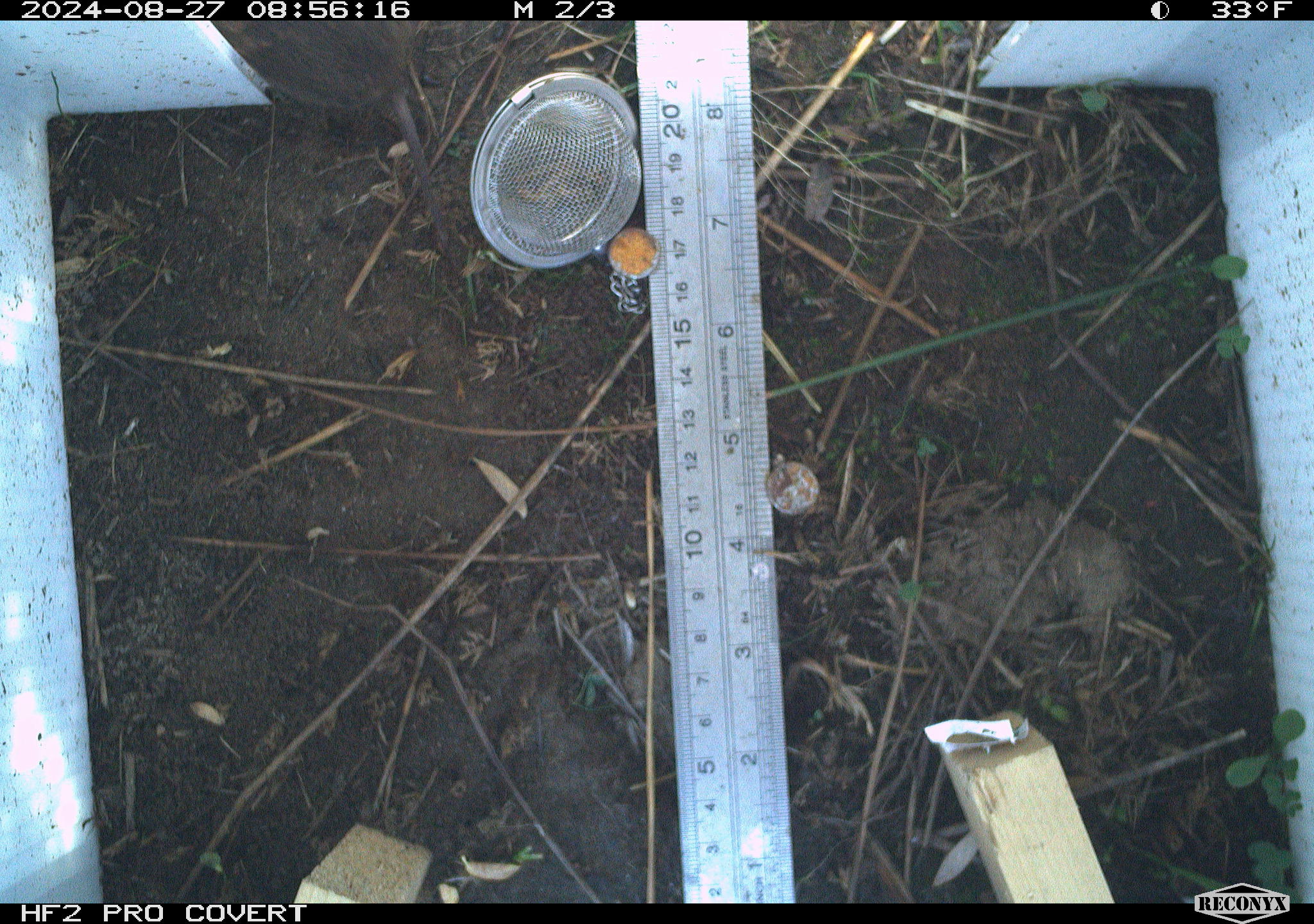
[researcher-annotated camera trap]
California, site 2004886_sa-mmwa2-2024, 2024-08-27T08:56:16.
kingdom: Animalia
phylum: Chordata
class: Mammalia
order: Rodentia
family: Cricetidae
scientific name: Arvicolinae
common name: voles, lemmings, and muskrats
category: arvicolinae subfamily